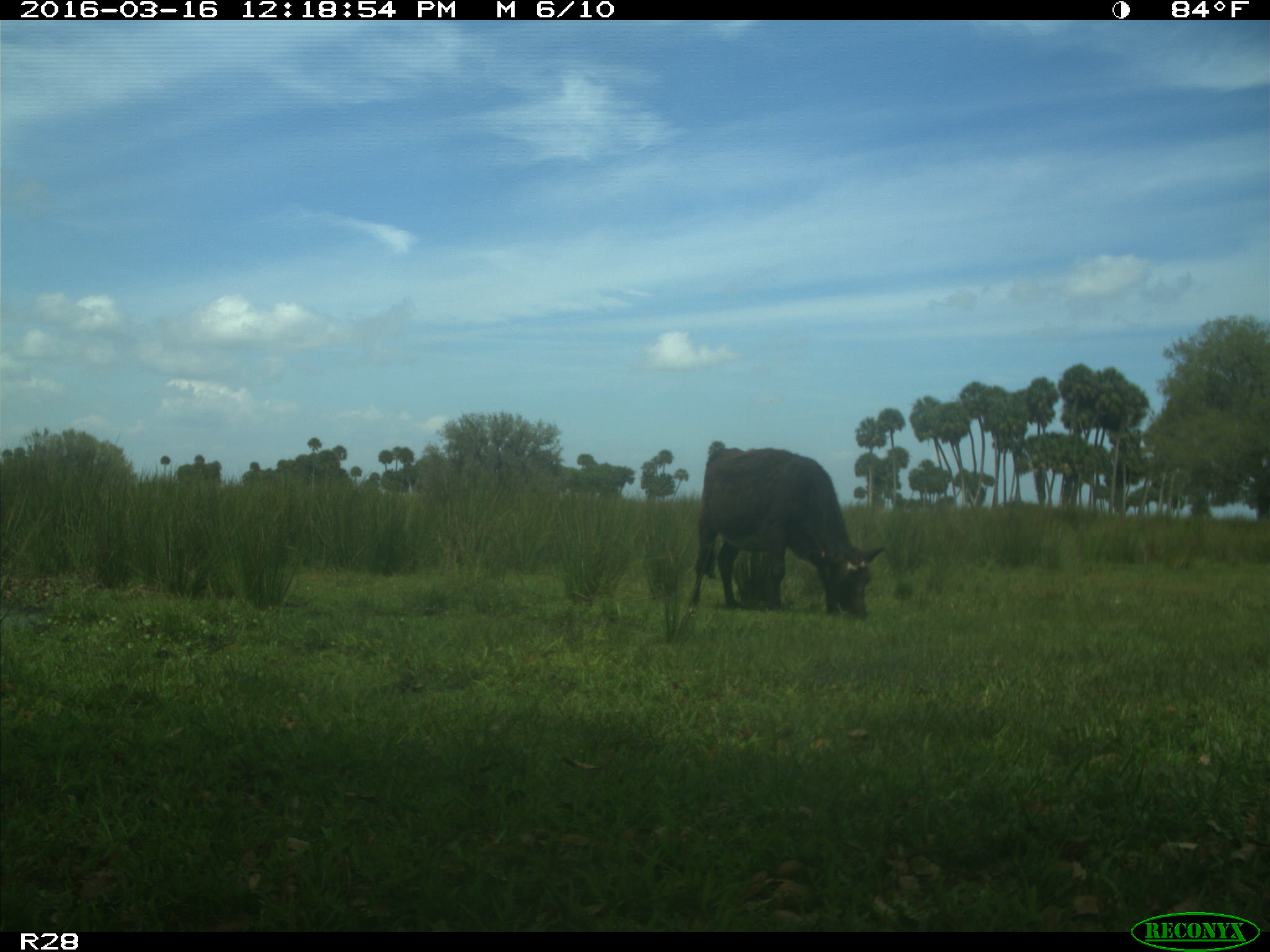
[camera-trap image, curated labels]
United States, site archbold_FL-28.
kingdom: Animalia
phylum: Chordata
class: Mammalia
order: Artiodactyla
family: Bovidae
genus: Bos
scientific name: Bos taurus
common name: domestic cow